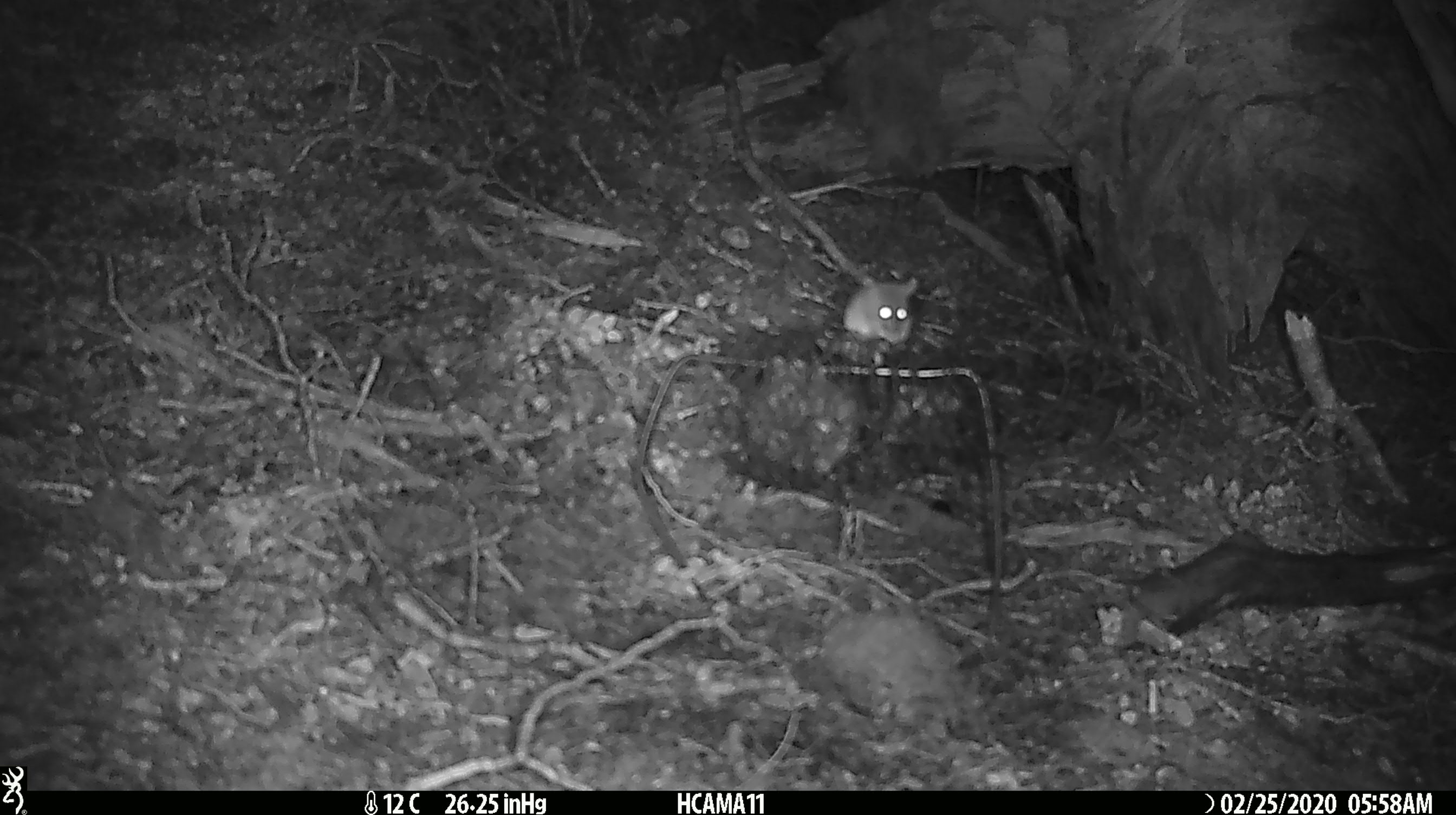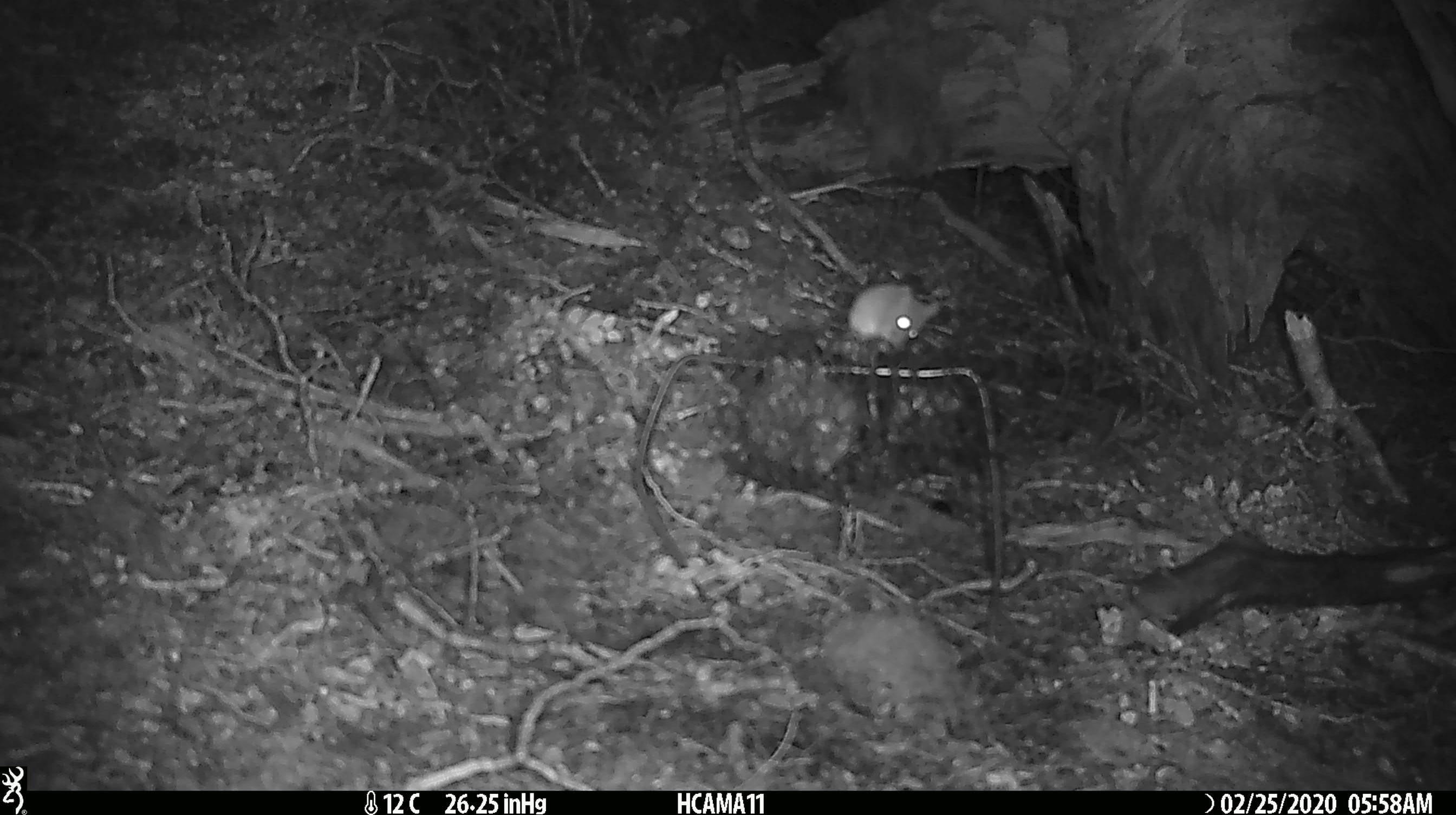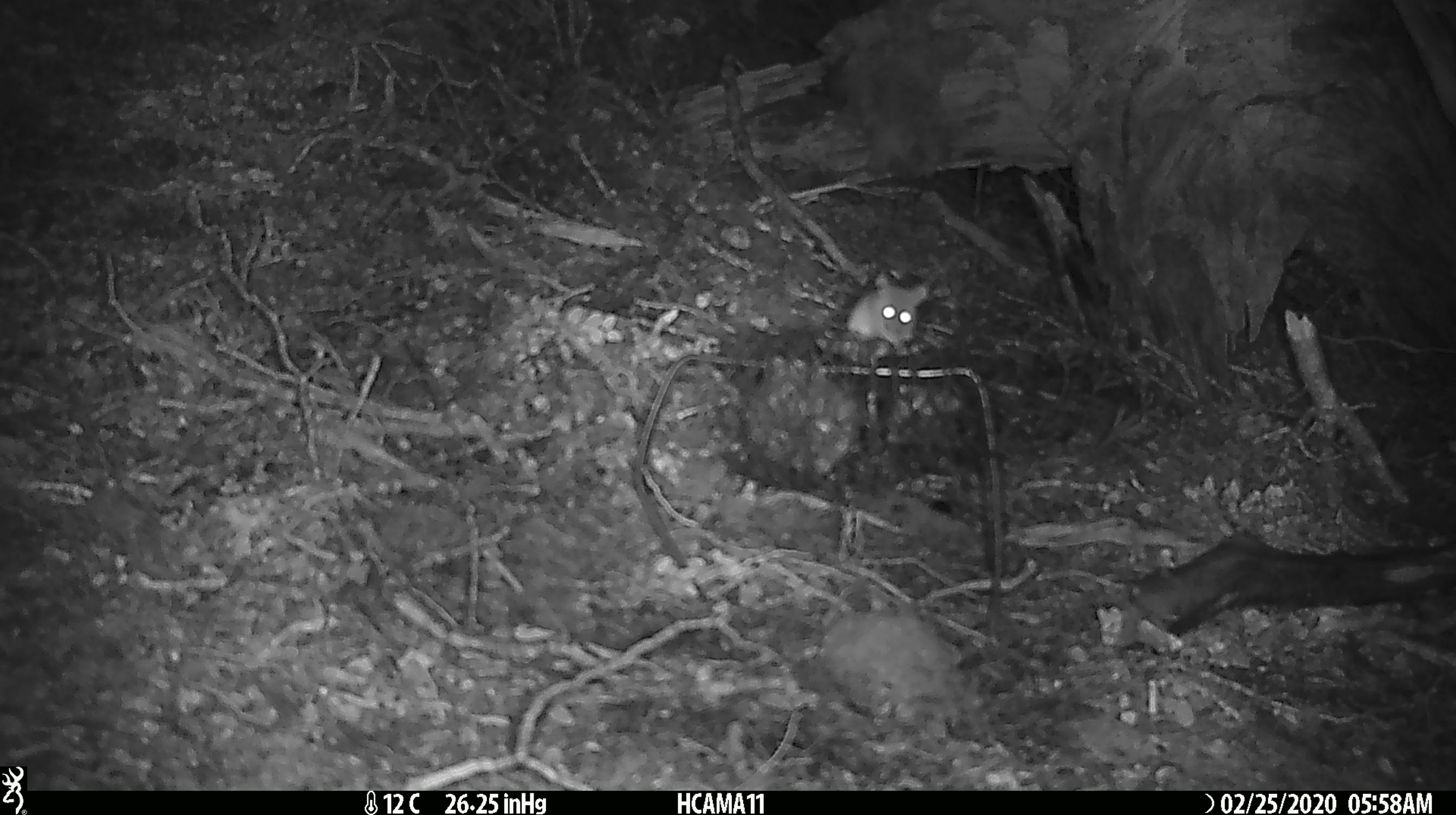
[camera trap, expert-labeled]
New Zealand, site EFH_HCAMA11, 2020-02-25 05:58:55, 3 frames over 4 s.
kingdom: Animalia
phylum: Chordata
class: Mammalia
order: Rodentia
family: Muridae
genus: Mus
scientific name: Mus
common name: mouse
Mouse (Mus).